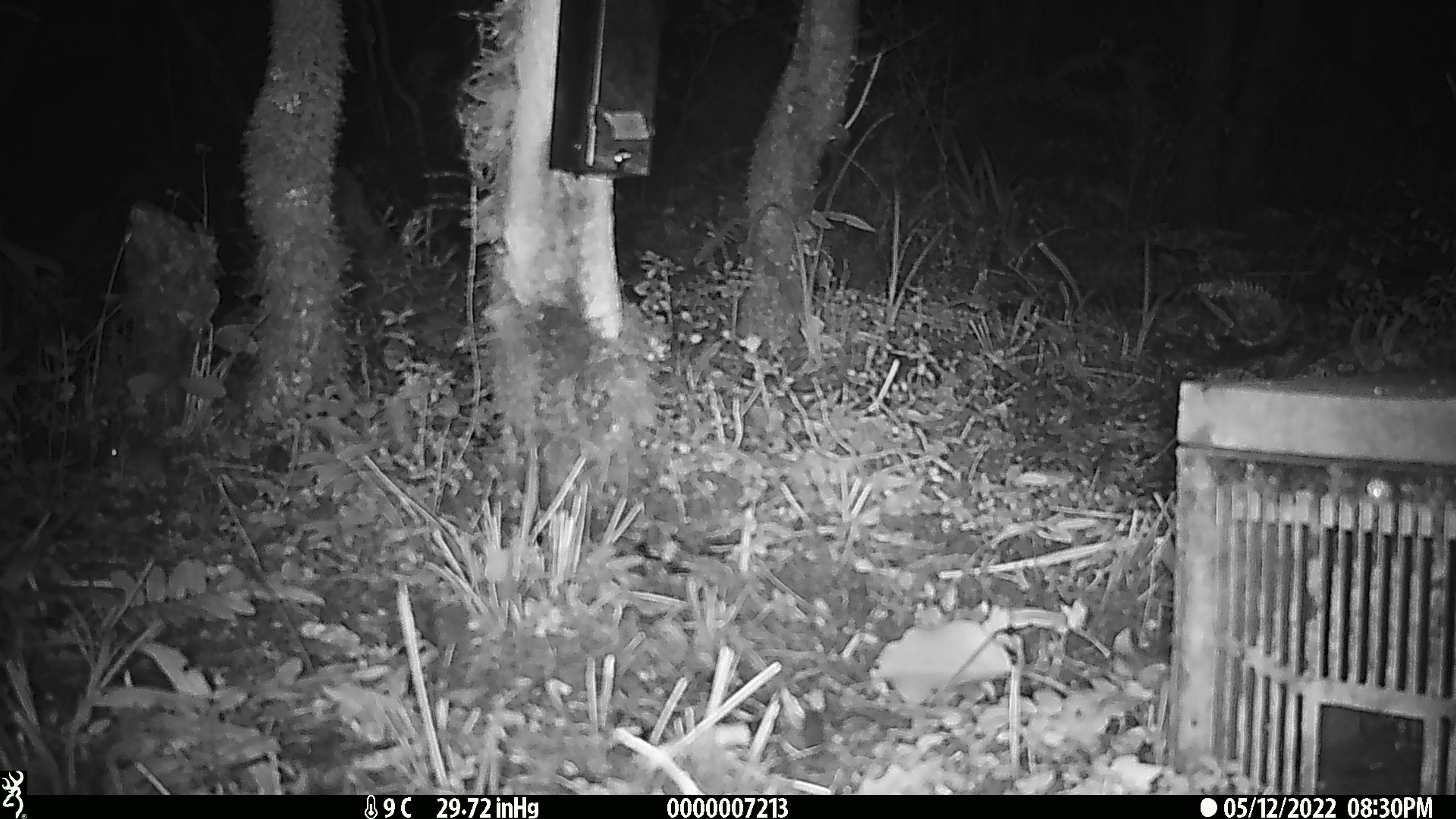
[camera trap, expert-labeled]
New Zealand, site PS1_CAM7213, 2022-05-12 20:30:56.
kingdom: Animalia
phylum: Chordata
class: Mammalia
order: Rodentia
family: Muridae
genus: Mus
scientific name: Mus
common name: mouse